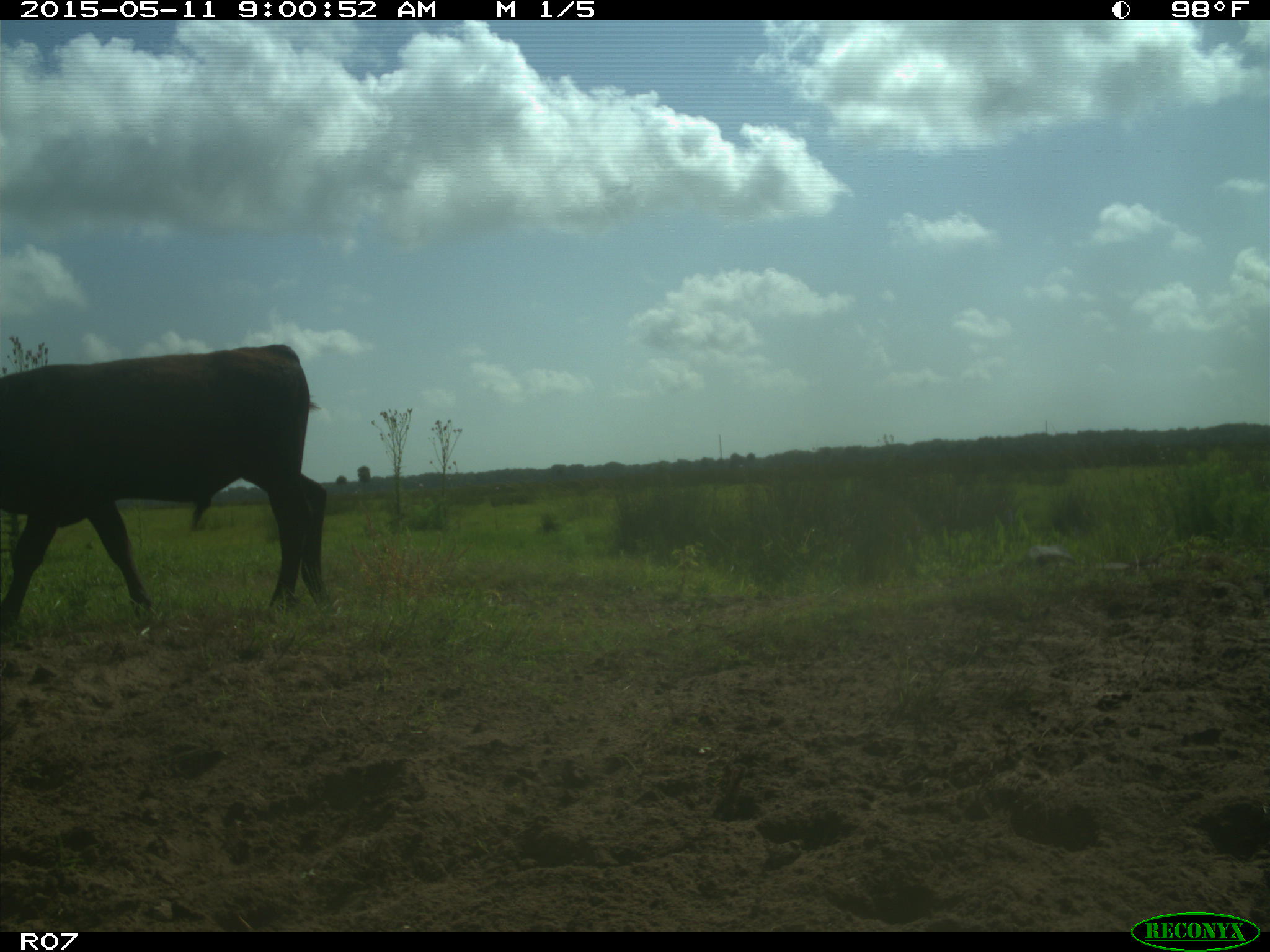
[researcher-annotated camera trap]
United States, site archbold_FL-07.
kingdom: Animalia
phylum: Chordata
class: Mammalia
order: Artiodactyla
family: Bovidae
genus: Bos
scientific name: Bos taurus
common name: domestic cow